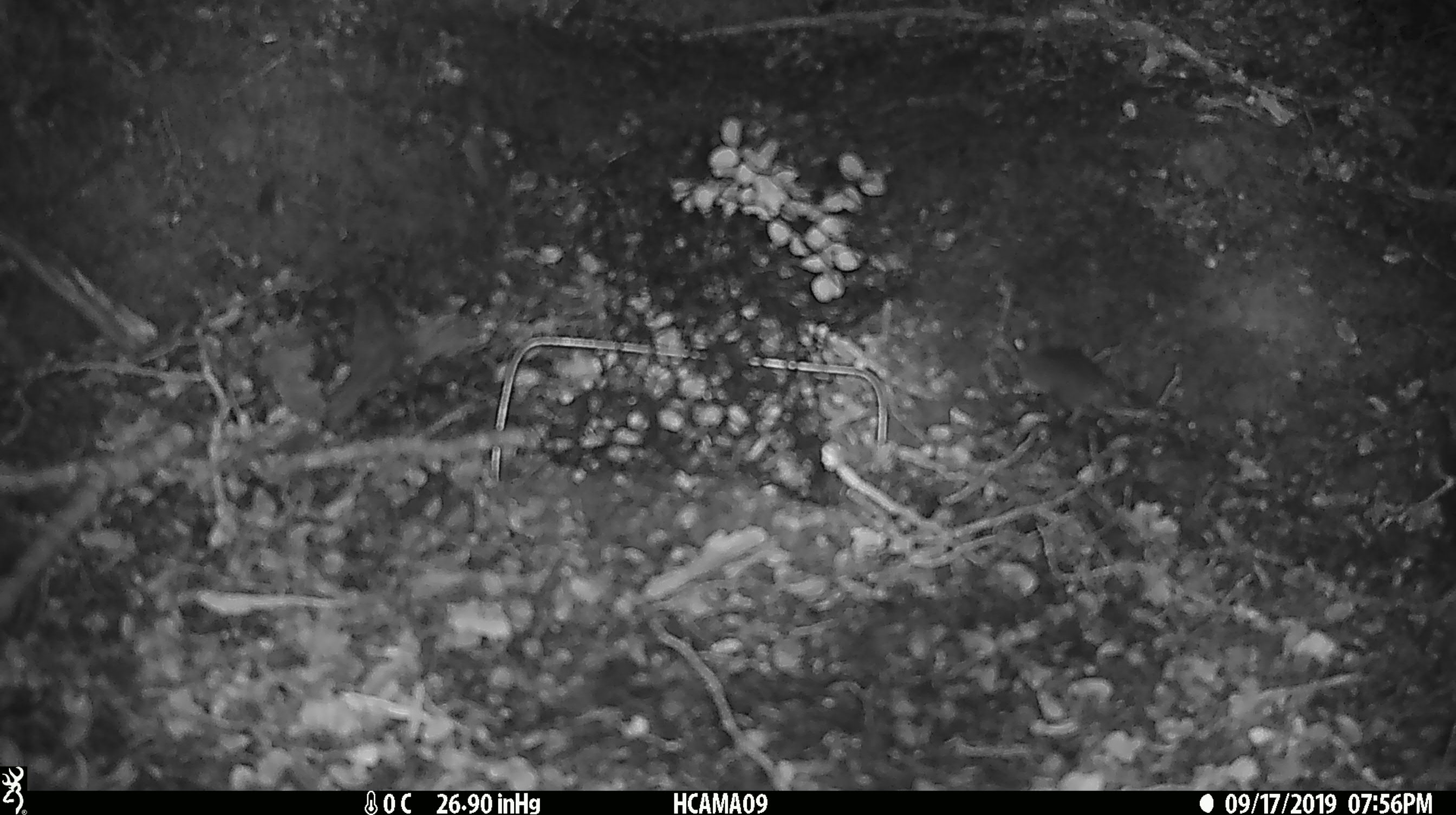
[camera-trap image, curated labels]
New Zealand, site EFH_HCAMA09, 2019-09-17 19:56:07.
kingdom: Animalia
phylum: Chordata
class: Mammalia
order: Rodentia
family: Muridae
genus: Mus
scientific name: Mus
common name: mouse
Mouse (Mus).